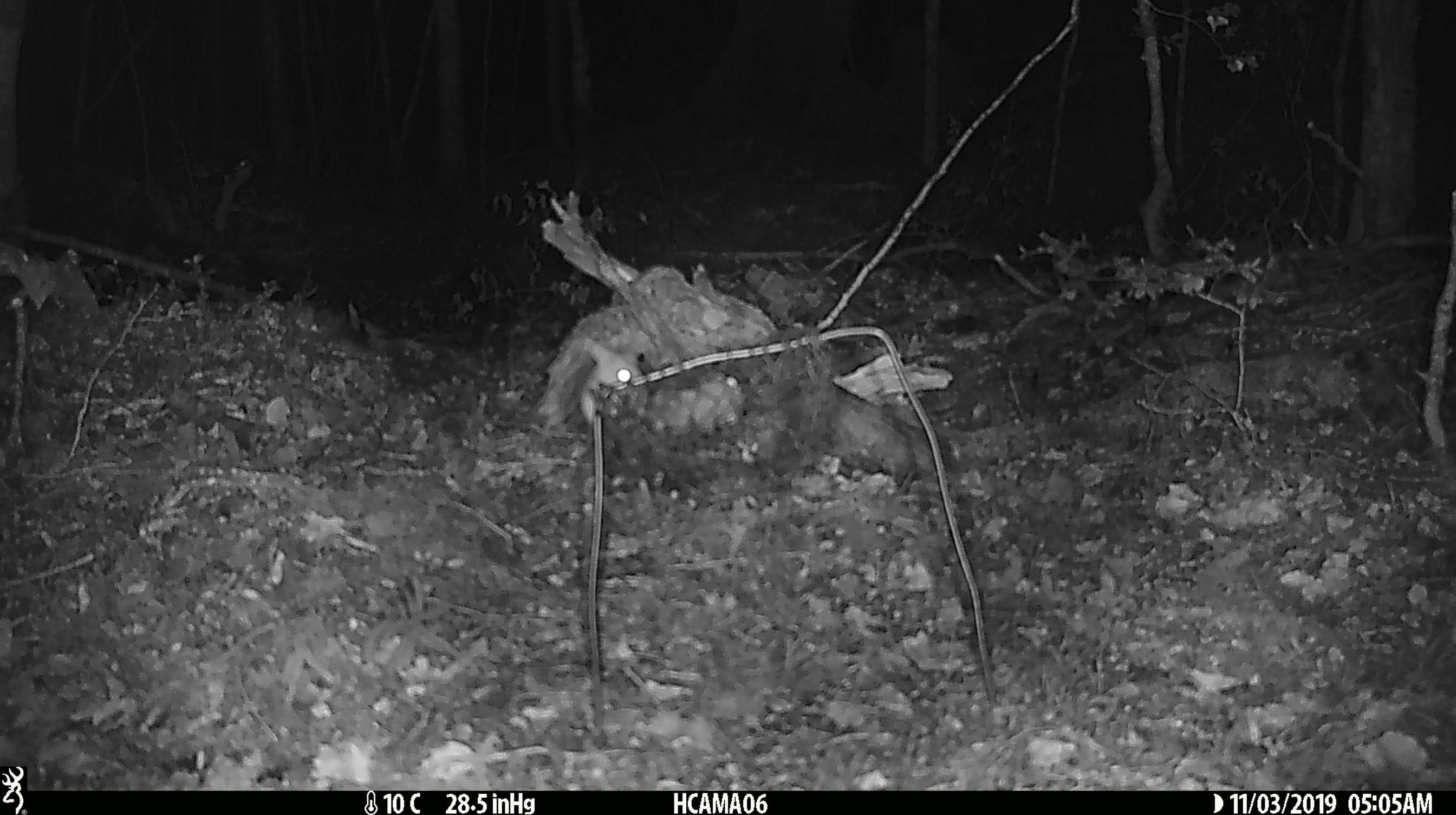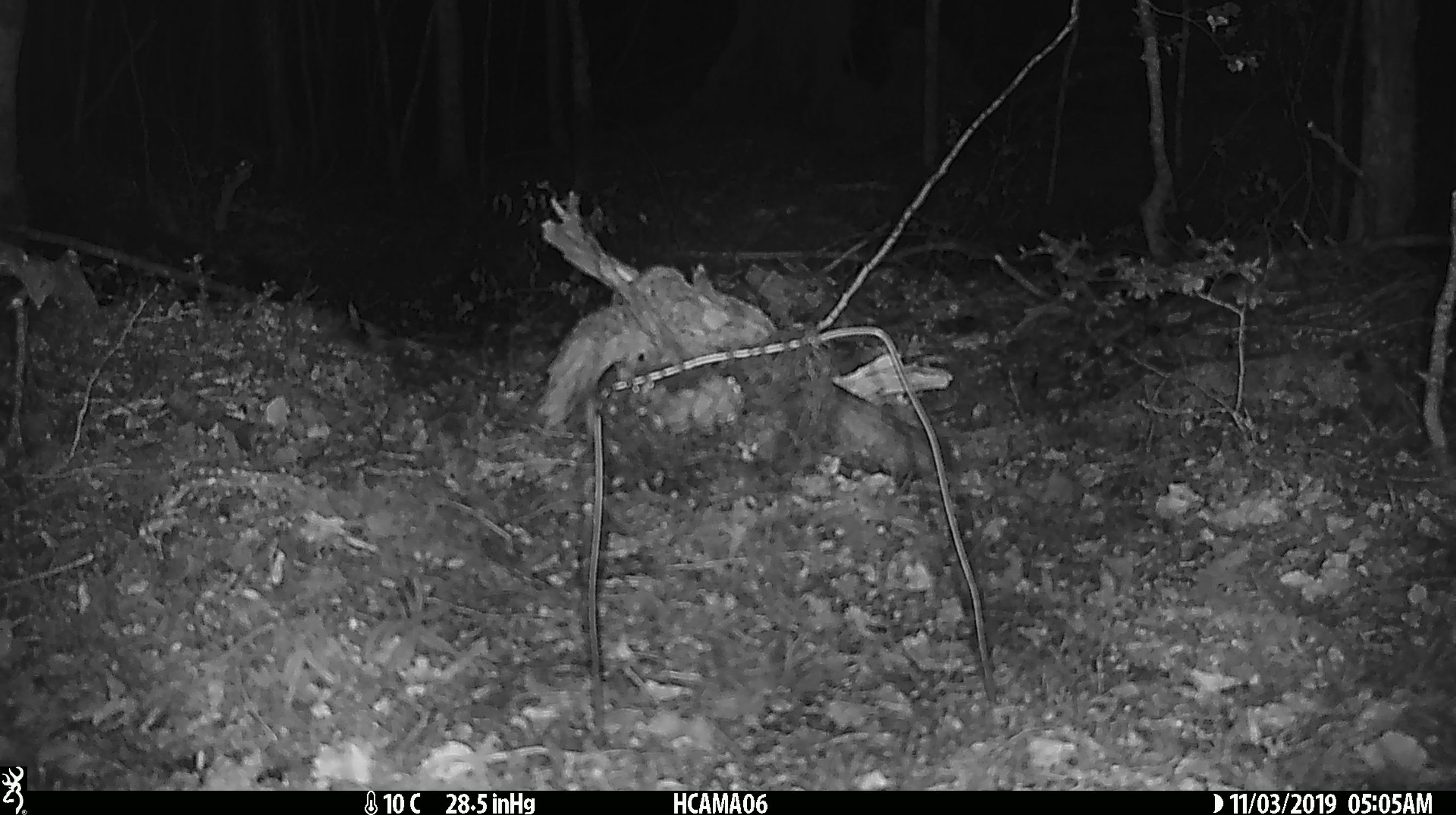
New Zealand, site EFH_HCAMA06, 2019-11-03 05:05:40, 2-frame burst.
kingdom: Animalia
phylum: Chordata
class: Mammalia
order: Rodentia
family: Muridae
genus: Mus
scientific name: Mus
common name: mouse